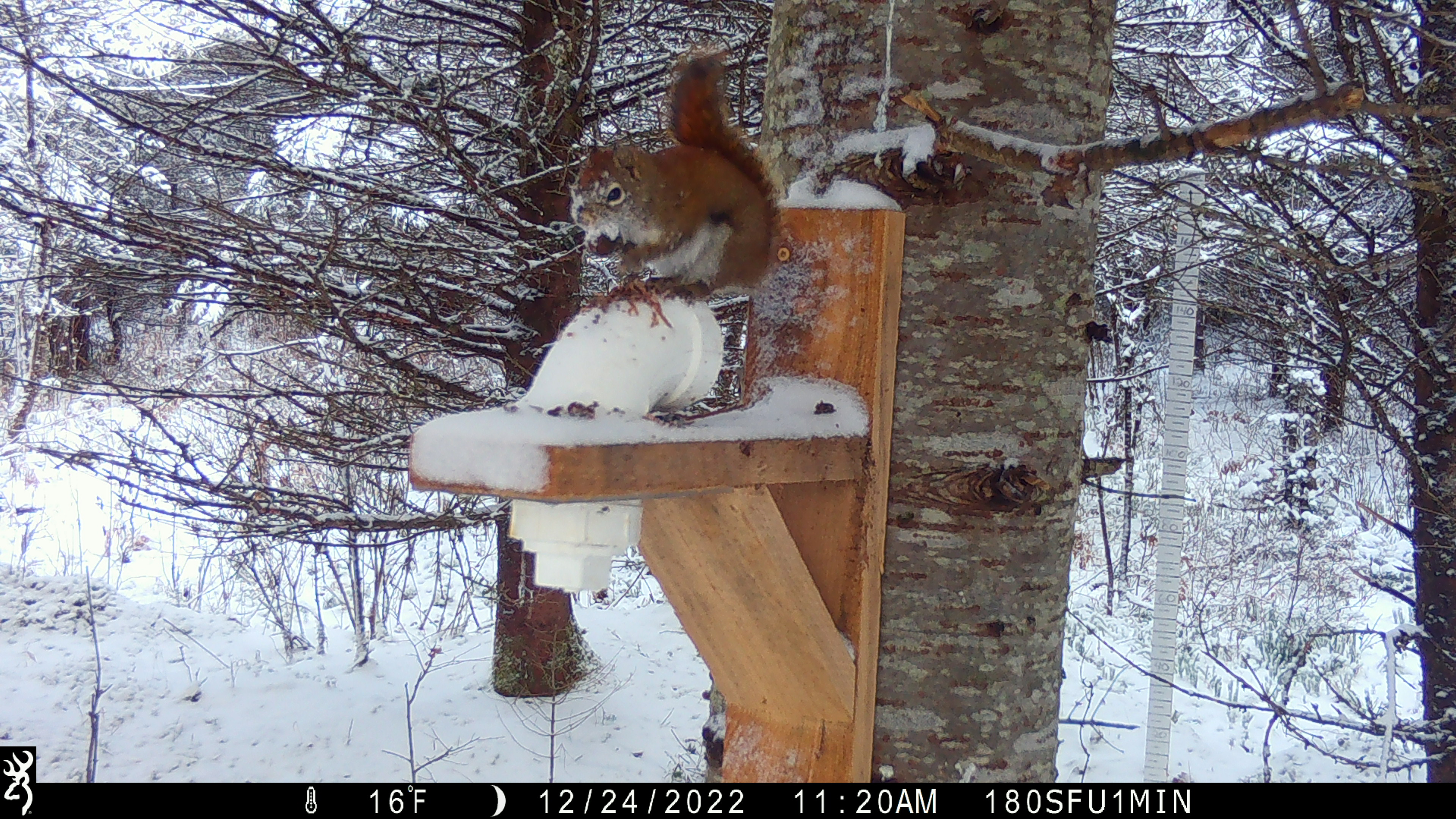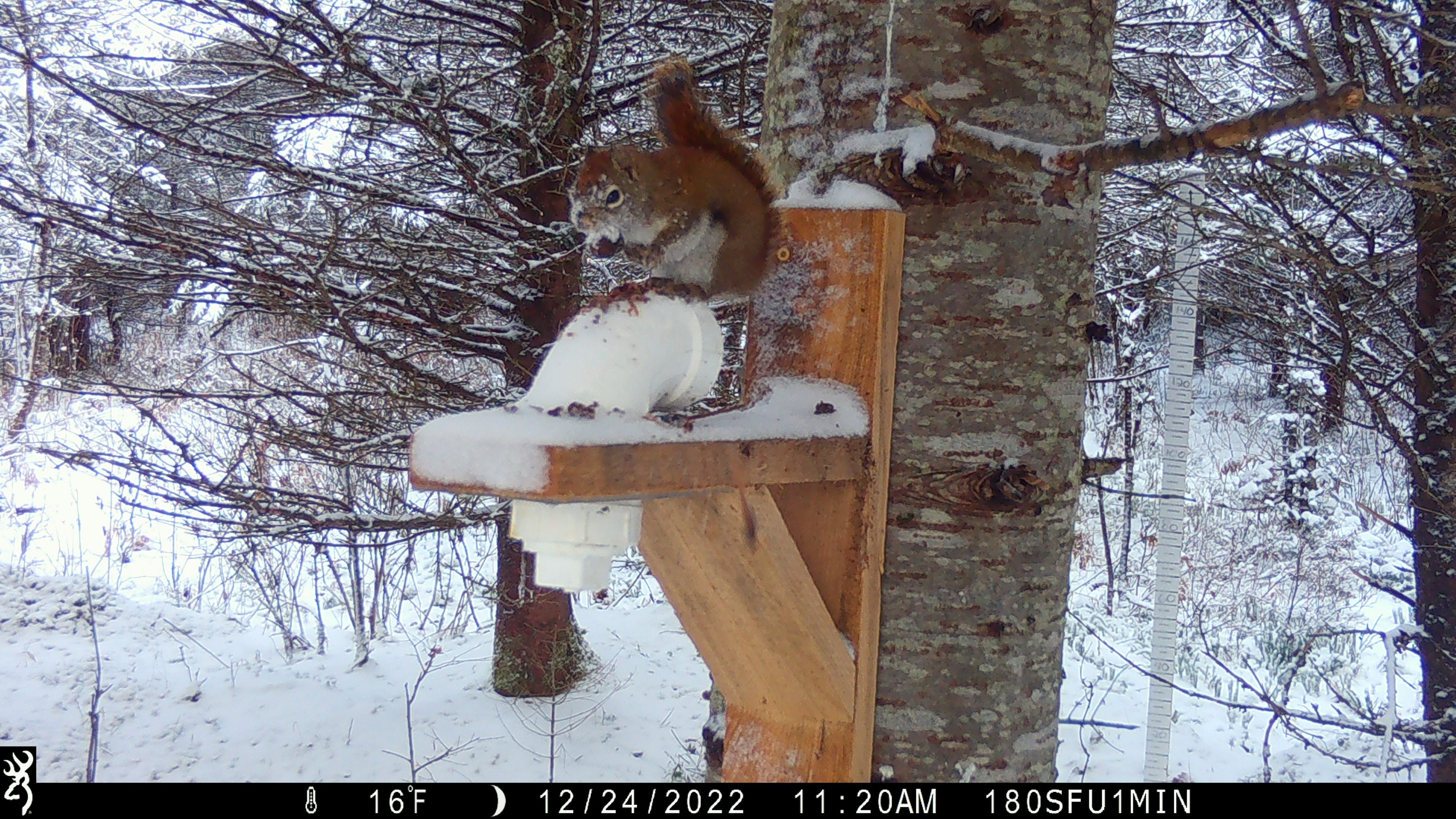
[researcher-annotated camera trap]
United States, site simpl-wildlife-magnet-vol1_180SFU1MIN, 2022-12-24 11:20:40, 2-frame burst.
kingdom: Animalia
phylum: Chordata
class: Mammalia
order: Rodentia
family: Sciuridae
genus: Tamiasciurus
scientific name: Tamiasciurus hudsonicus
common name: red squirrel